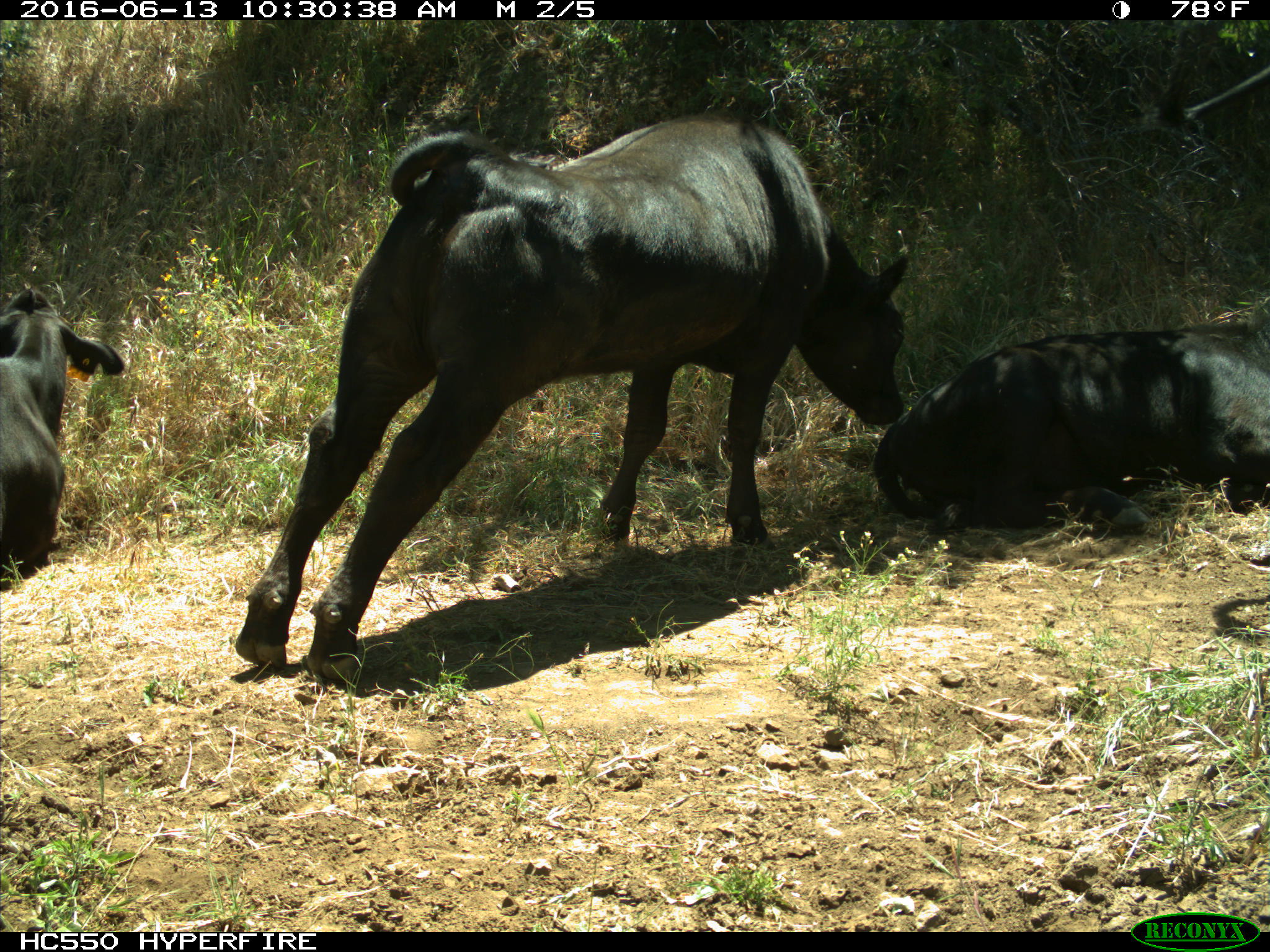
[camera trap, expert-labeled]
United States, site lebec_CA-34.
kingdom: Animalia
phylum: Chordata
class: Mammalia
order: Artiodactyla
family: Bovidae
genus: Bos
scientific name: Bos taurus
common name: domestic cow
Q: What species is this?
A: Bos taurus (domestic cow).